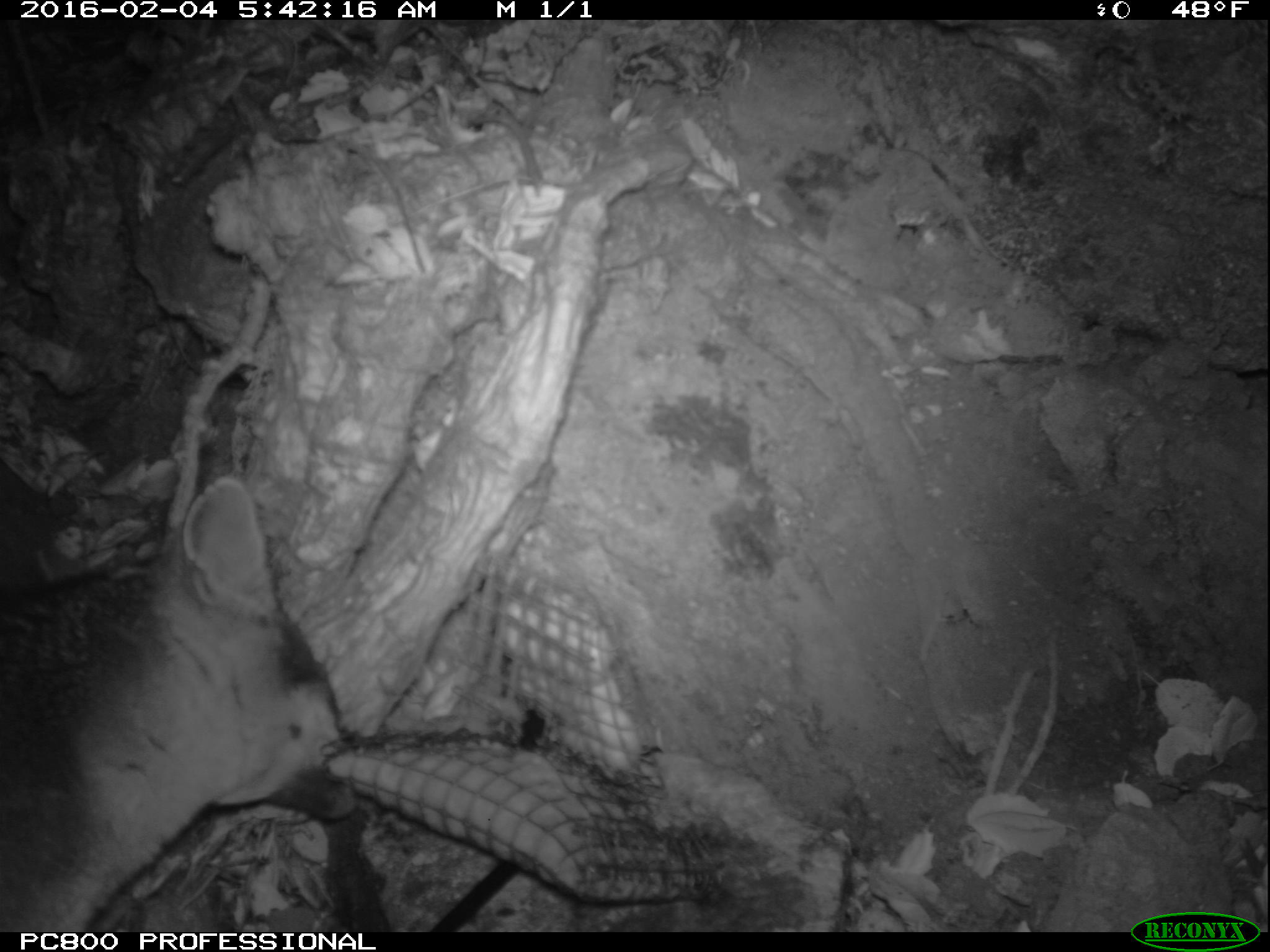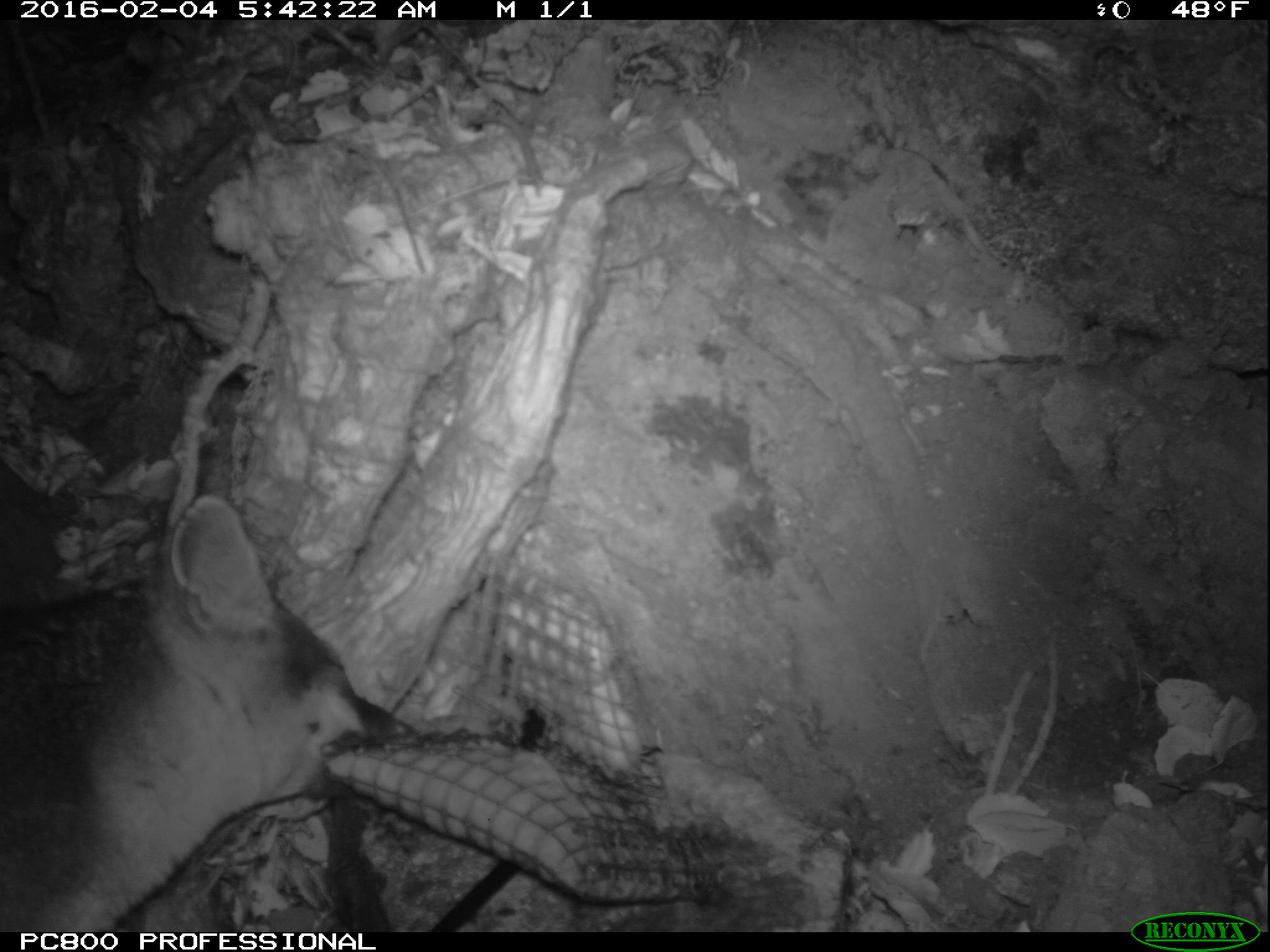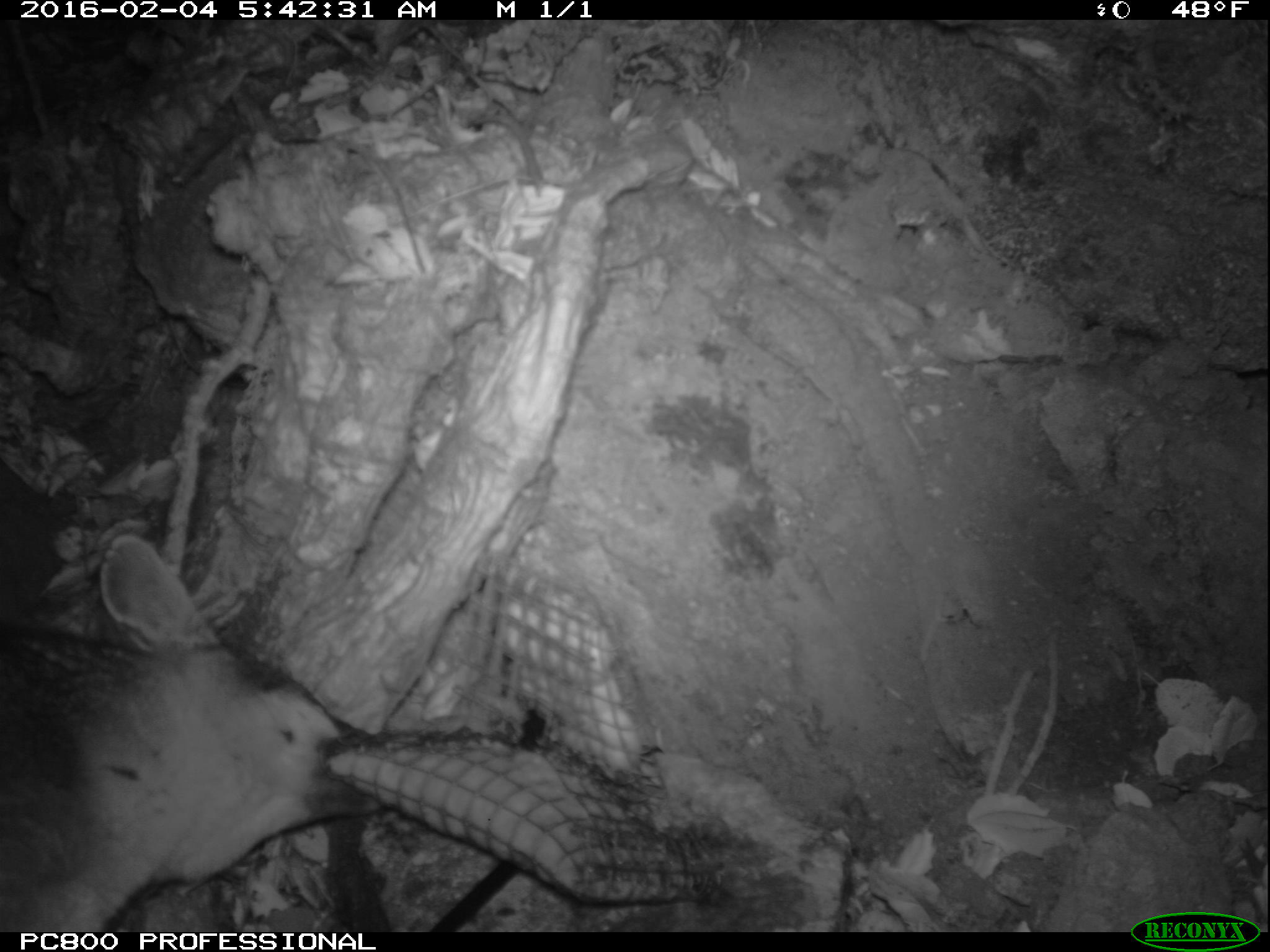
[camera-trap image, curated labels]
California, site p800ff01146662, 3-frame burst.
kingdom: Animalia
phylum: Chordata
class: Mammalia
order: Carnivora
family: Canidae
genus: Urocyon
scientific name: Urocyon littoralis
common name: island fox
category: fox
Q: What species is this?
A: Fox (island fox) (Urocyon littoralis).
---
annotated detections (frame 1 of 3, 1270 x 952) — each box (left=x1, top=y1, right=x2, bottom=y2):
fox: (left=0, top=474, right=354, bottom=930)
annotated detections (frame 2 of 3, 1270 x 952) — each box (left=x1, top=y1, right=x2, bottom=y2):
fox: (left=0, top=490, right=398, bottom=932)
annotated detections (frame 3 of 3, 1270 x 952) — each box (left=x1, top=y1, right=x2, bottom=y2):
fox: (left=0, top=531, right=380, bottom=930)